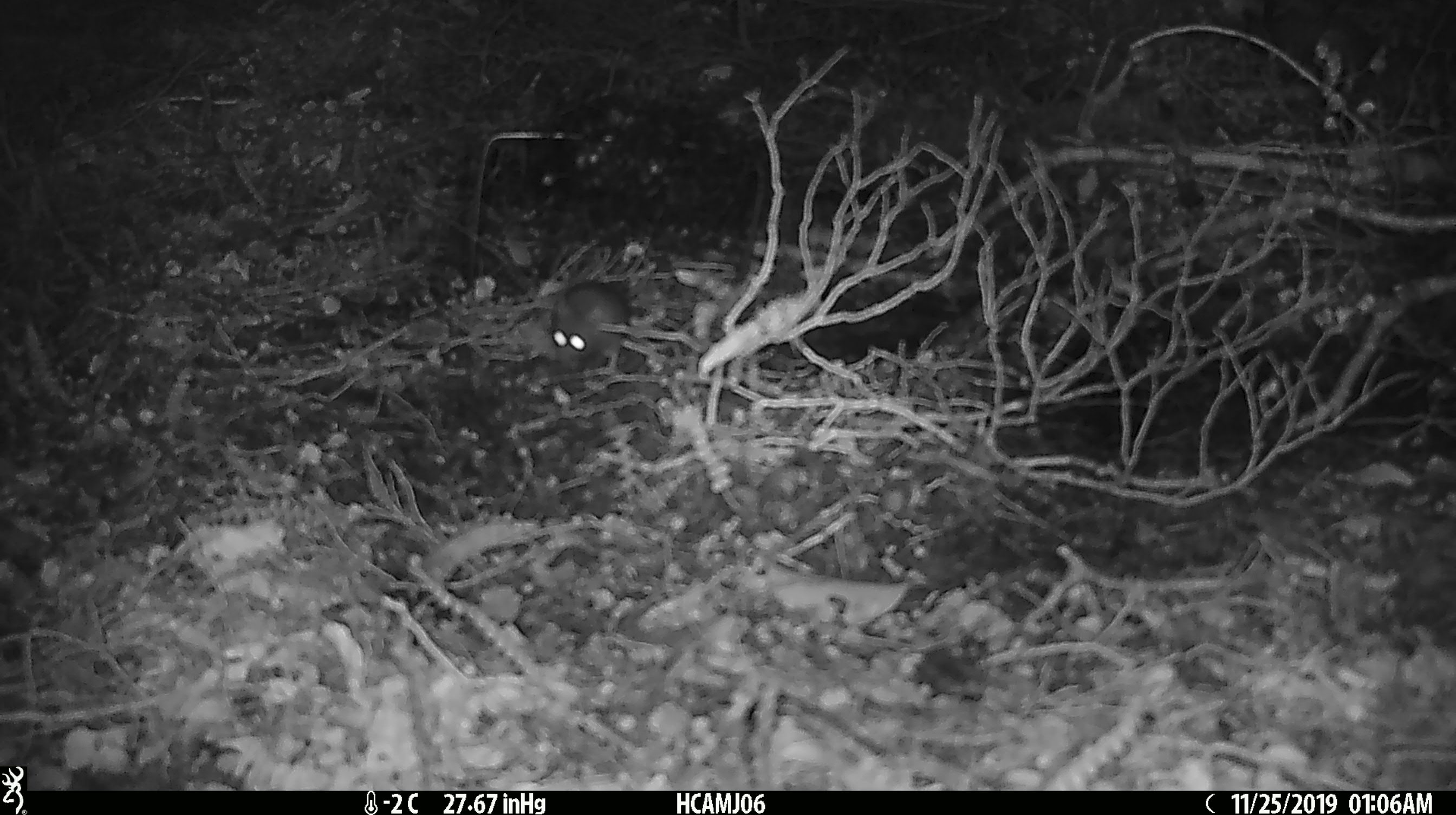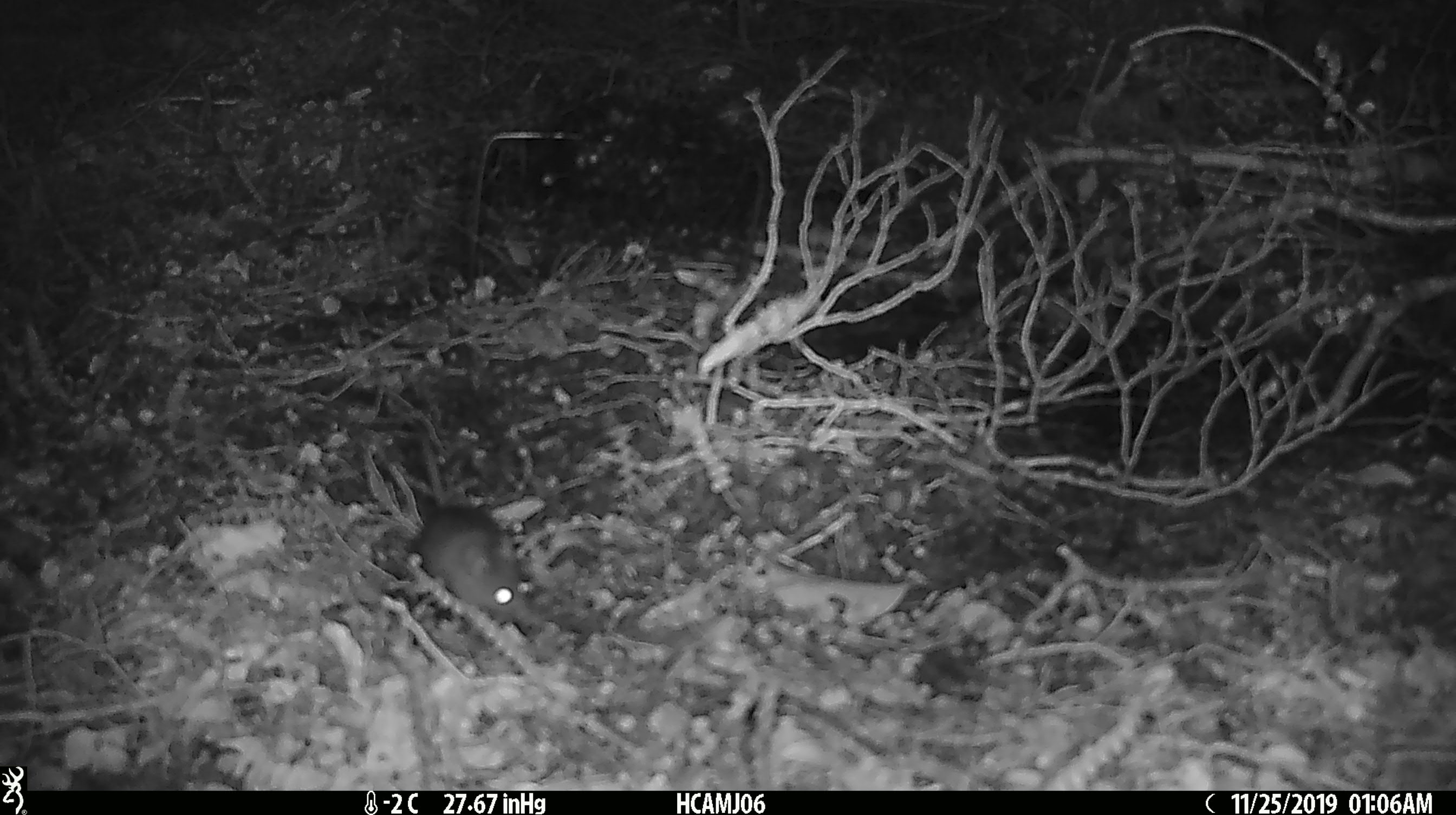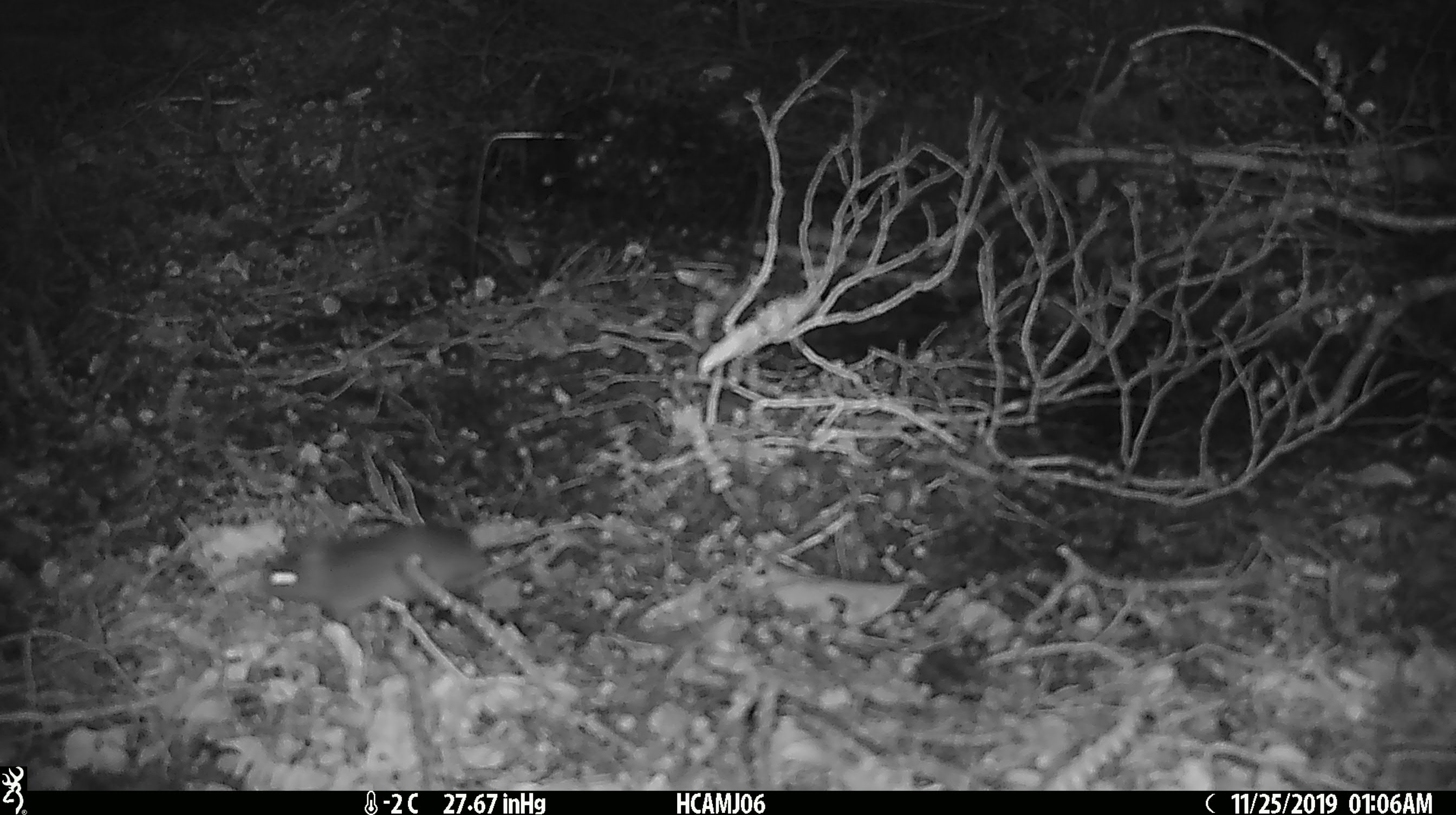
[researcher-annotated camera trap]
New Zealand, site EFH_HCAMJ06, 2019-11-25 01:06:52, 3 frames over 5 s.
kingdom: Animalia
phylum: Chordata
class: Mammalia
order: Rodentia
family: Muridae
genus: Mus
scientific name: Mus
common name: mouse